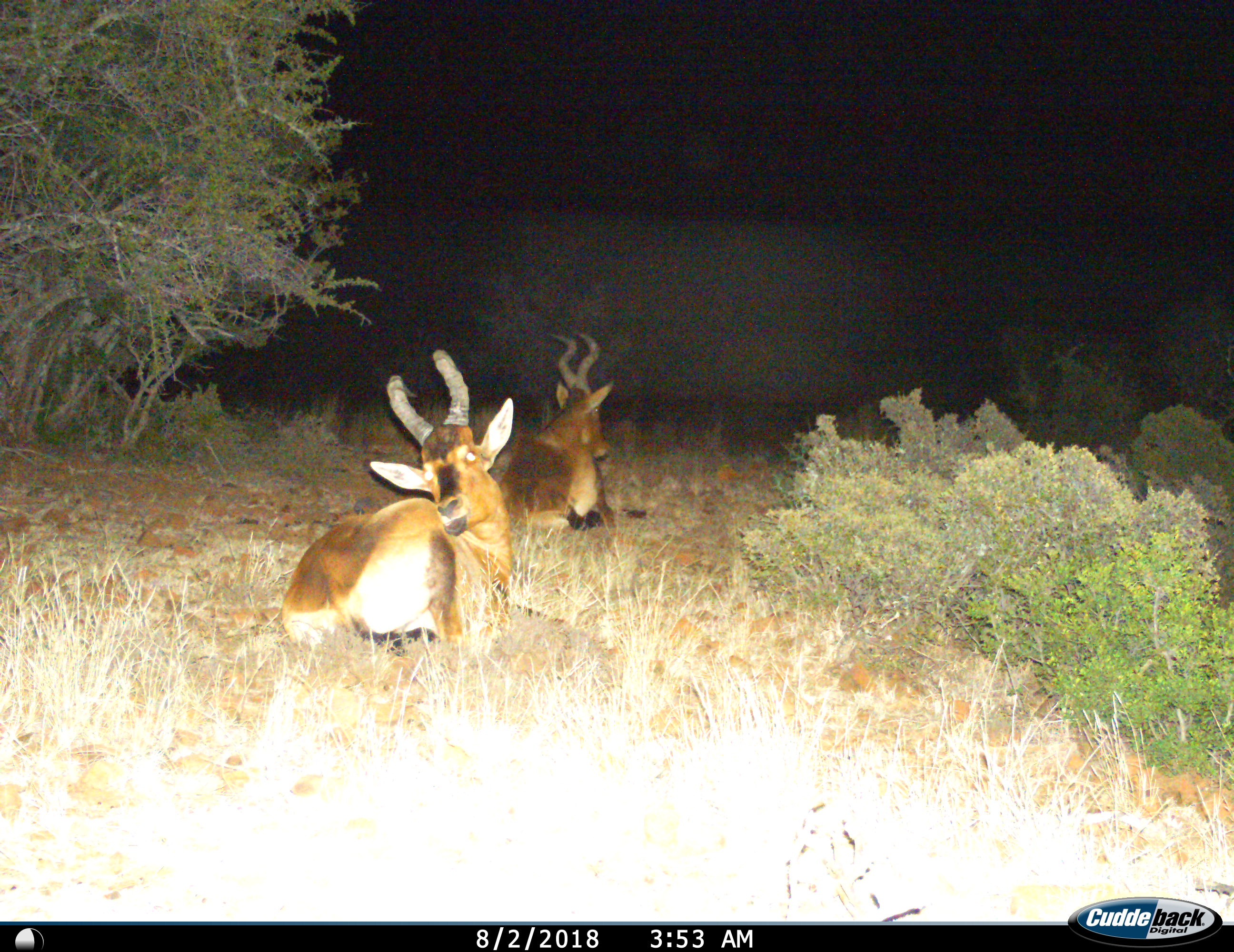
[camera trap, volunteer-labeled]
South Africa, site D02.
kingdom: Animalia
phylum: Chordata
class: Mammalia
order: Artiodactyla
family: Bovidae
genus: Alcelaphus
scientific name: Alcelaphus buselaphus caama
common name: red hartebeest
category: hartebeestred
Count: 2.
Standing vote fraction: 0%.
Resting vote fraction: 100%.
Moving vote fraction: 0%.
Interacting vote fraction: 0%.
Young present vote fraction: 0%.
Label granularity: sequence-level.